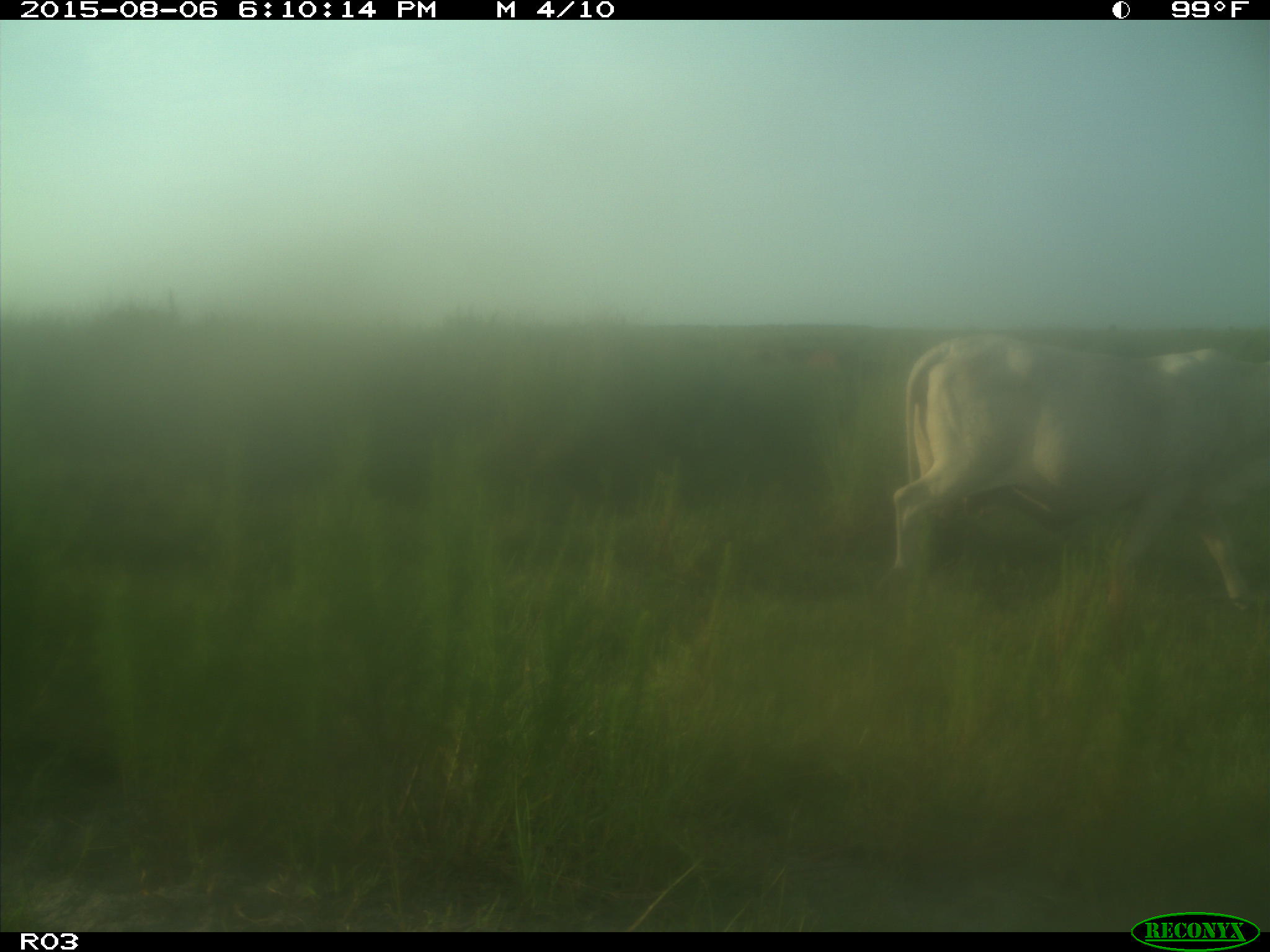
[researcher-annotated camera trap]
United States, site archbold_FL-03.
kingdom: Animalia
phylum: Chordata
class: Mammalia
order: Artiodactyla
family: Bovidae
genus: Bos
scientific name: Bos taurus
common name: domestic cow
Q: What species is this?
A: Bos taurus (domestic cow).